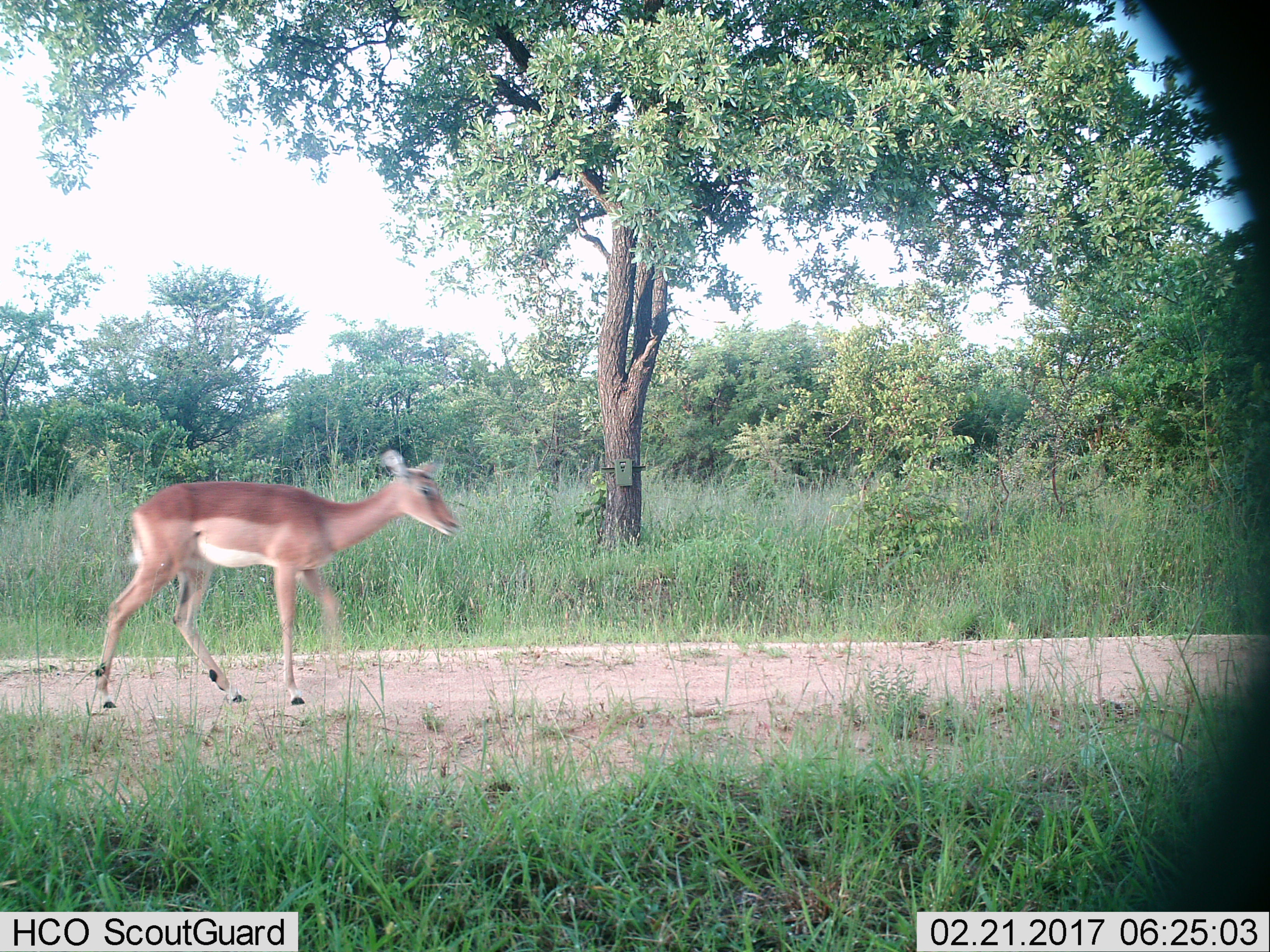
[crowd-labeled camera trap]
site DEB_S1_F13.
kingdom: Animalia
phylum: Chordata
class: Mammalia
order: Artiodactyla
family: Bovidae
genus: Aepyceros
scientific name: Aepyceros melampus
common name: impala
Impala (Aepyceros melampus), count 1. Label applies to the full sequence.